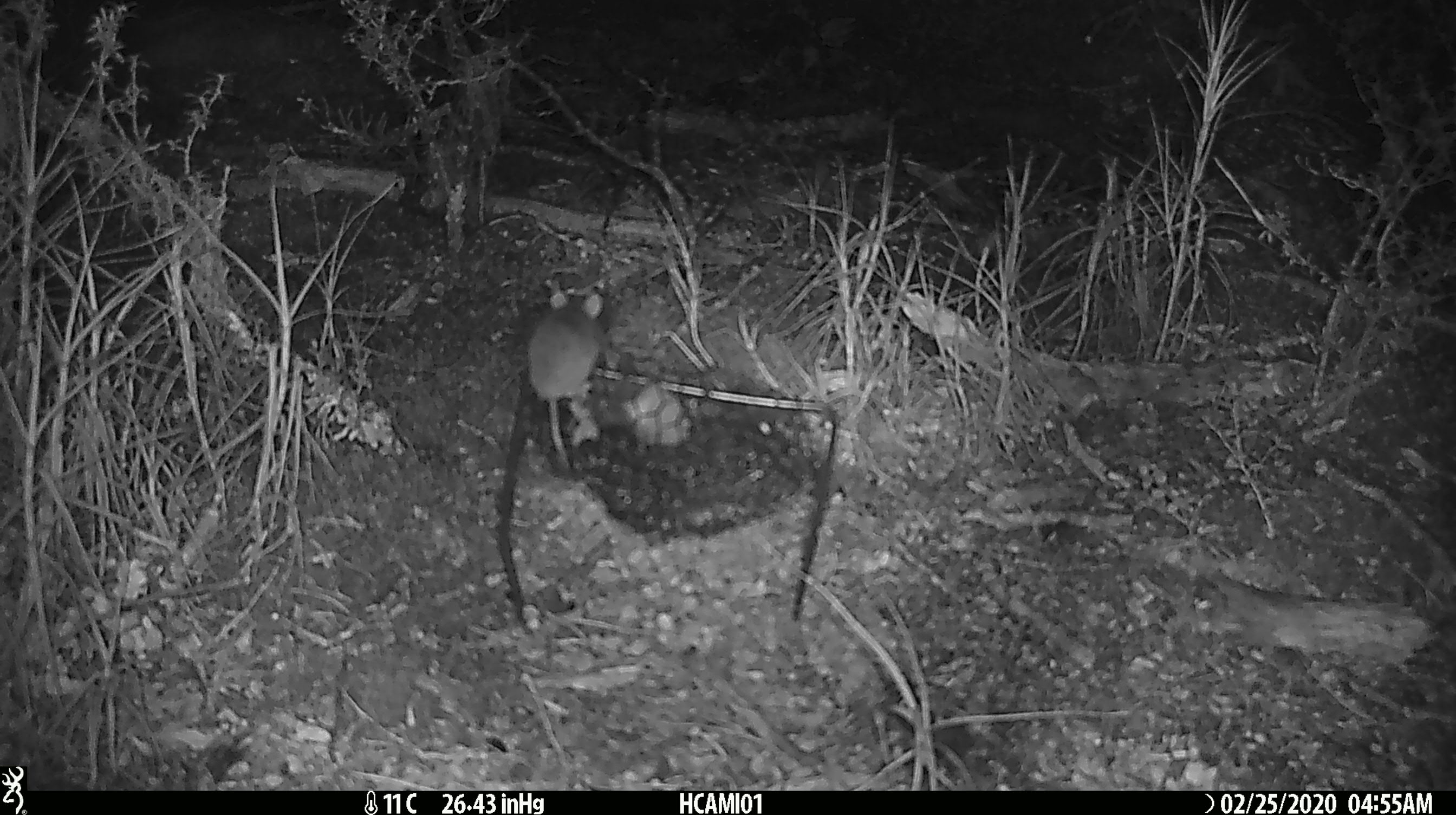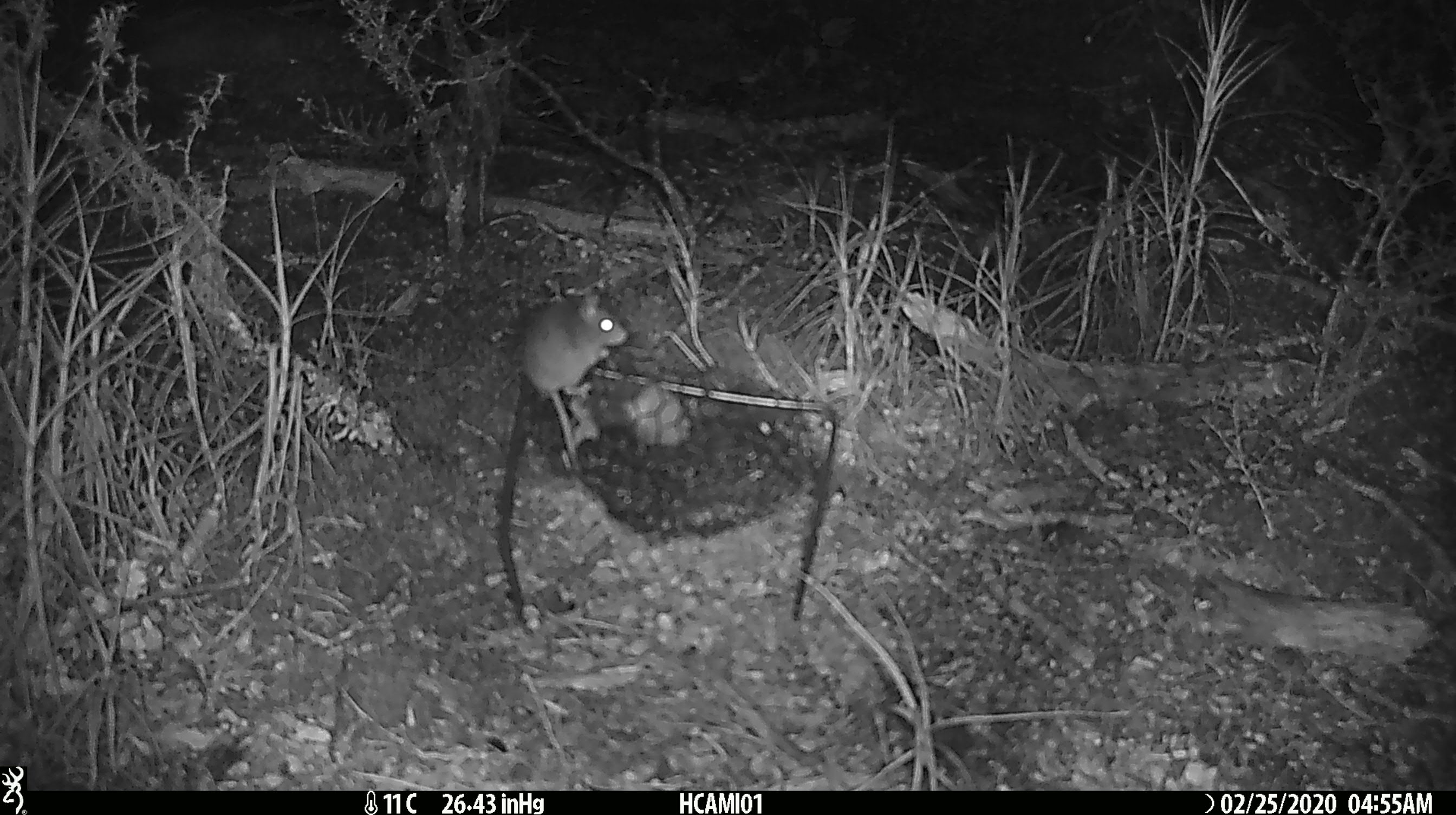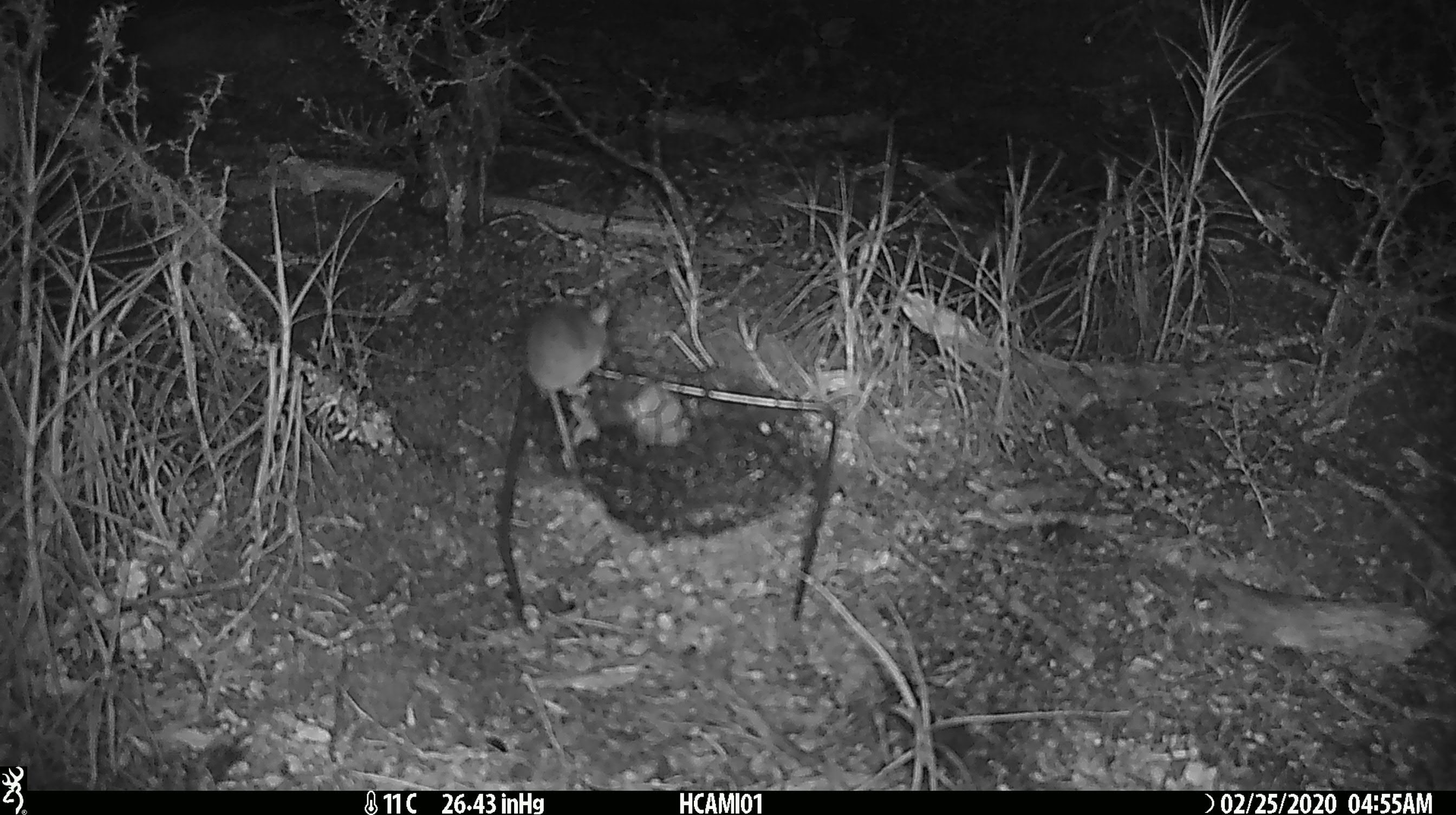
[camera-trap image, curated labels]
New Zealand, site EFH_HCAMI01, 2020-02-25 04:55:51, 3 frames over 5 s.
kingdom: Animalia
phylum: Chordata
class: Mammalia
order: Rodentia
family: Muridae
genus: Mus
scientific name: Mus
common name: mouse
Mouse (Mus).